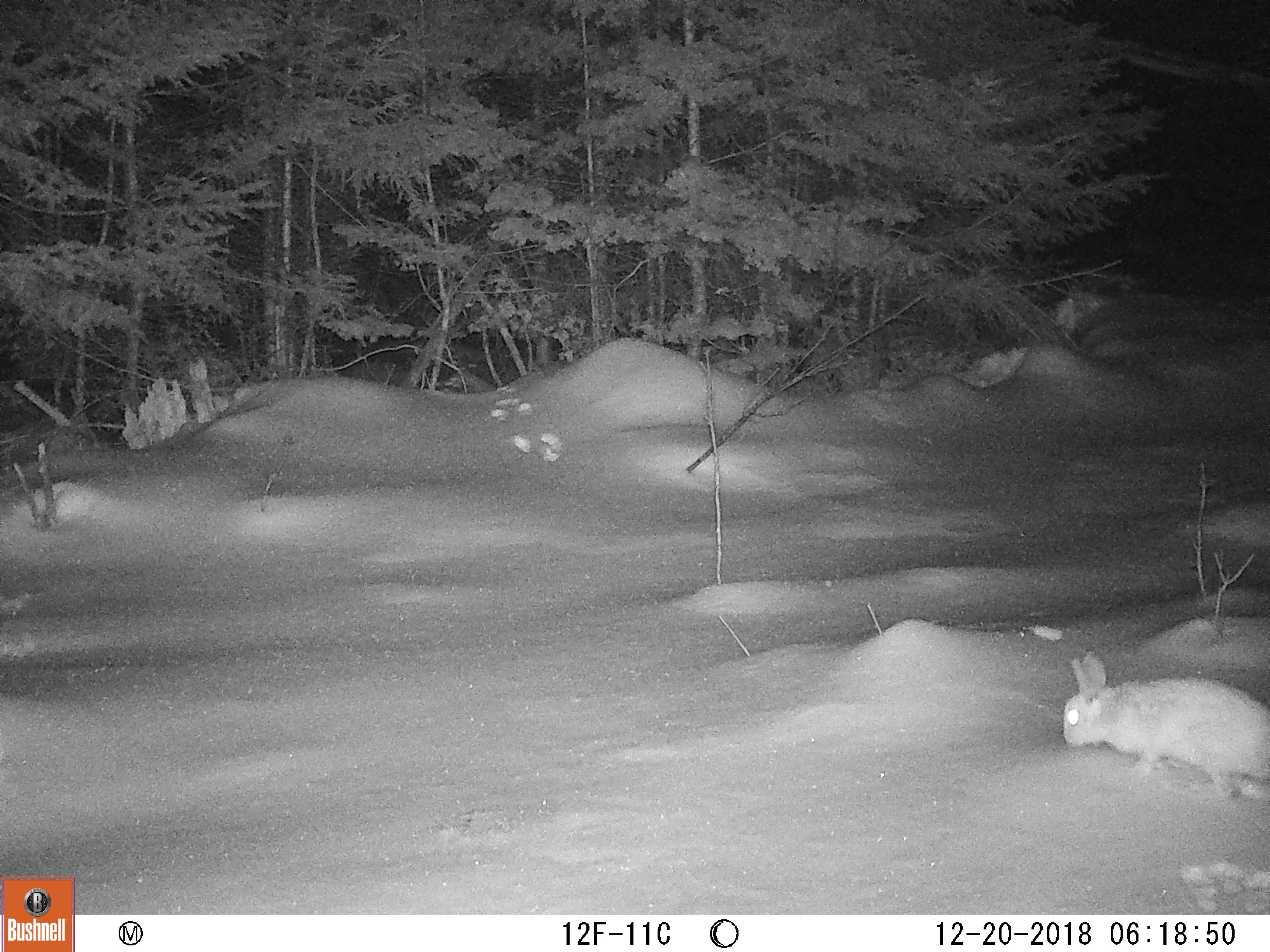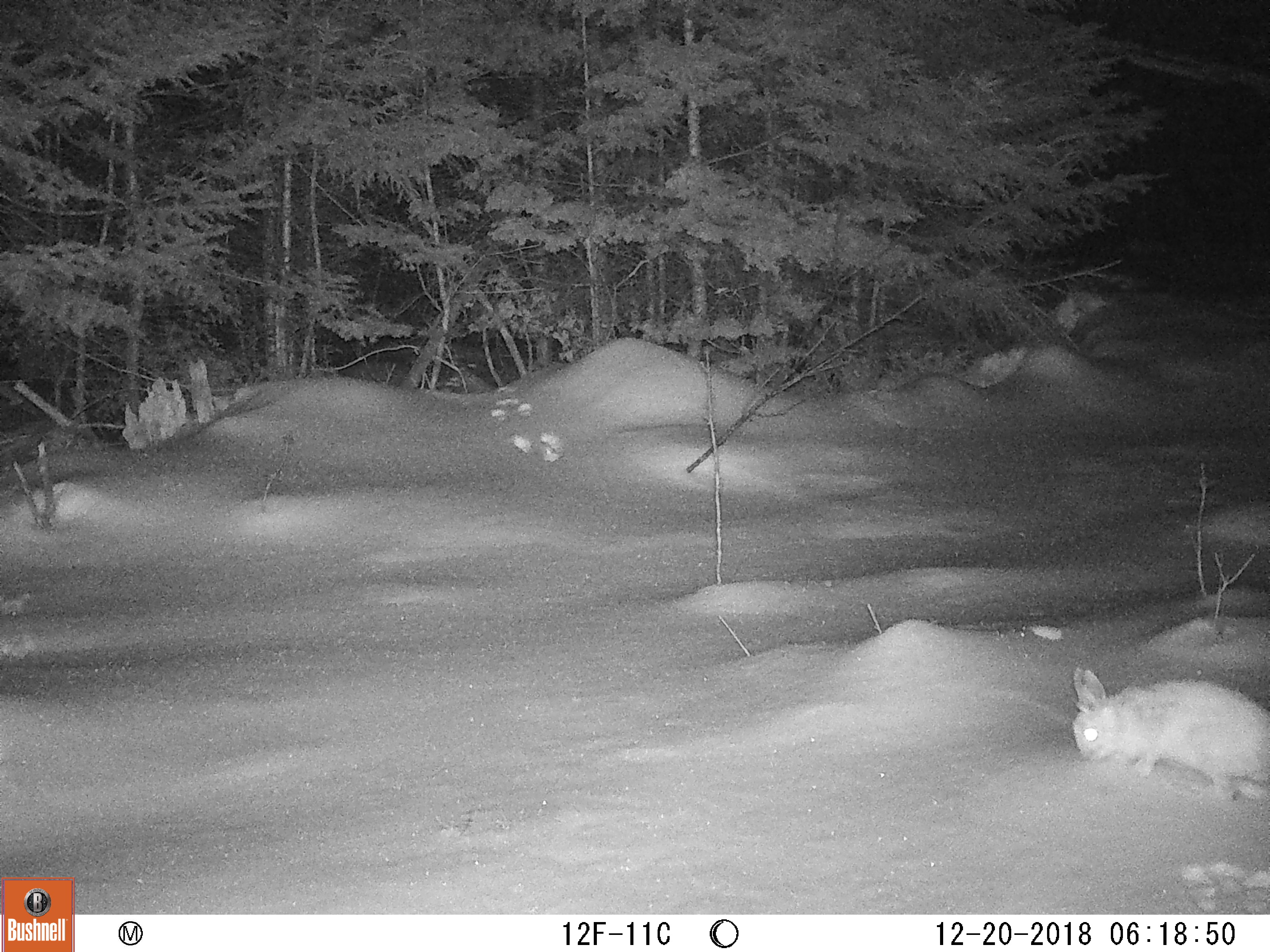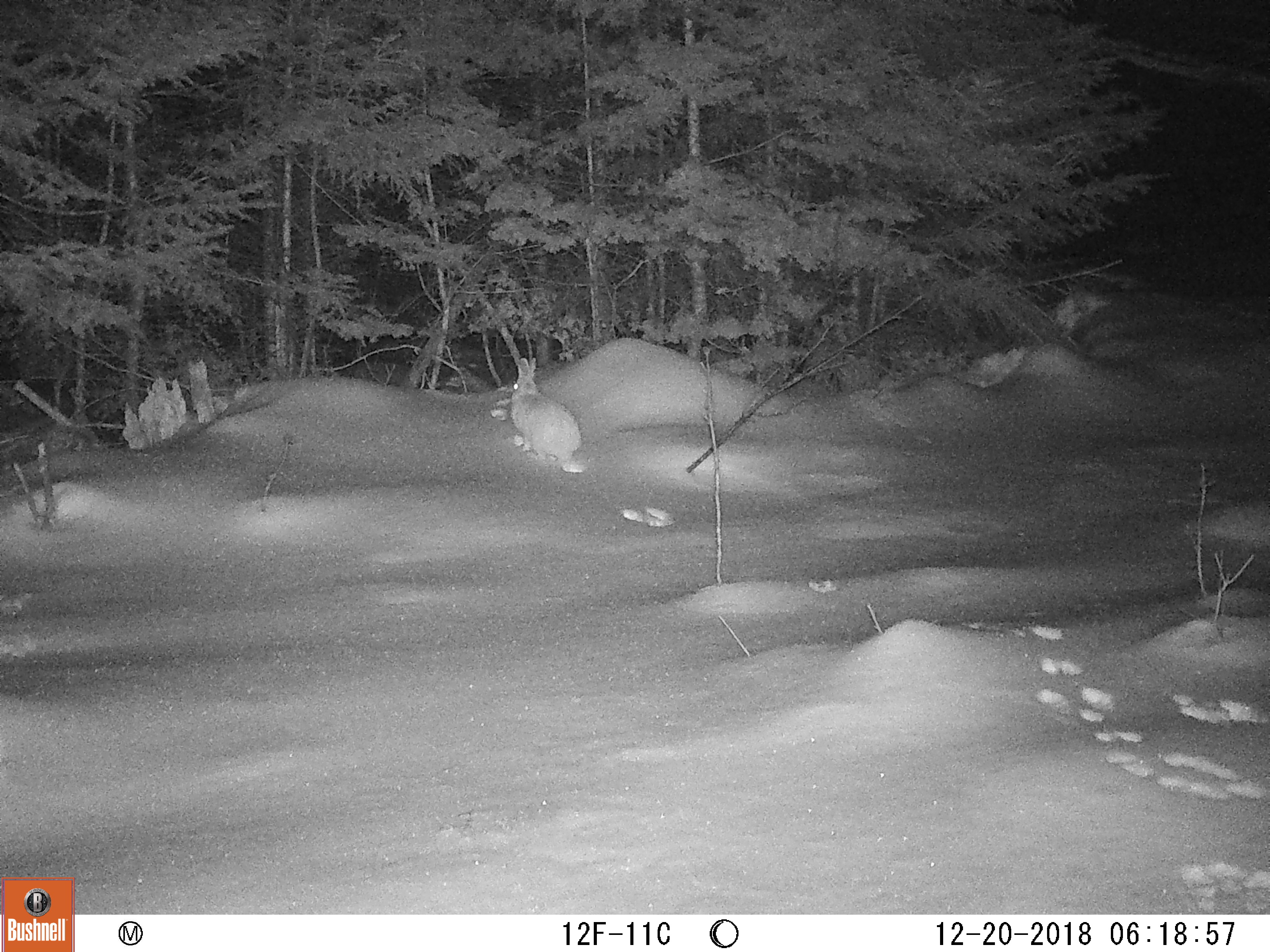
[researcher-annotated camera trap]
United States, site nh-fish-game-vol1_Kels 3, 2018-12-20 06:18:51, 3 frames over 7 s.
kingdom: Animalia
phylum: Chordata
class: Mammalia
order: Lagomorpha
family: Leporidae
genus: Lepus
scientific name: Lepus americanus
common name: snowshoe hare